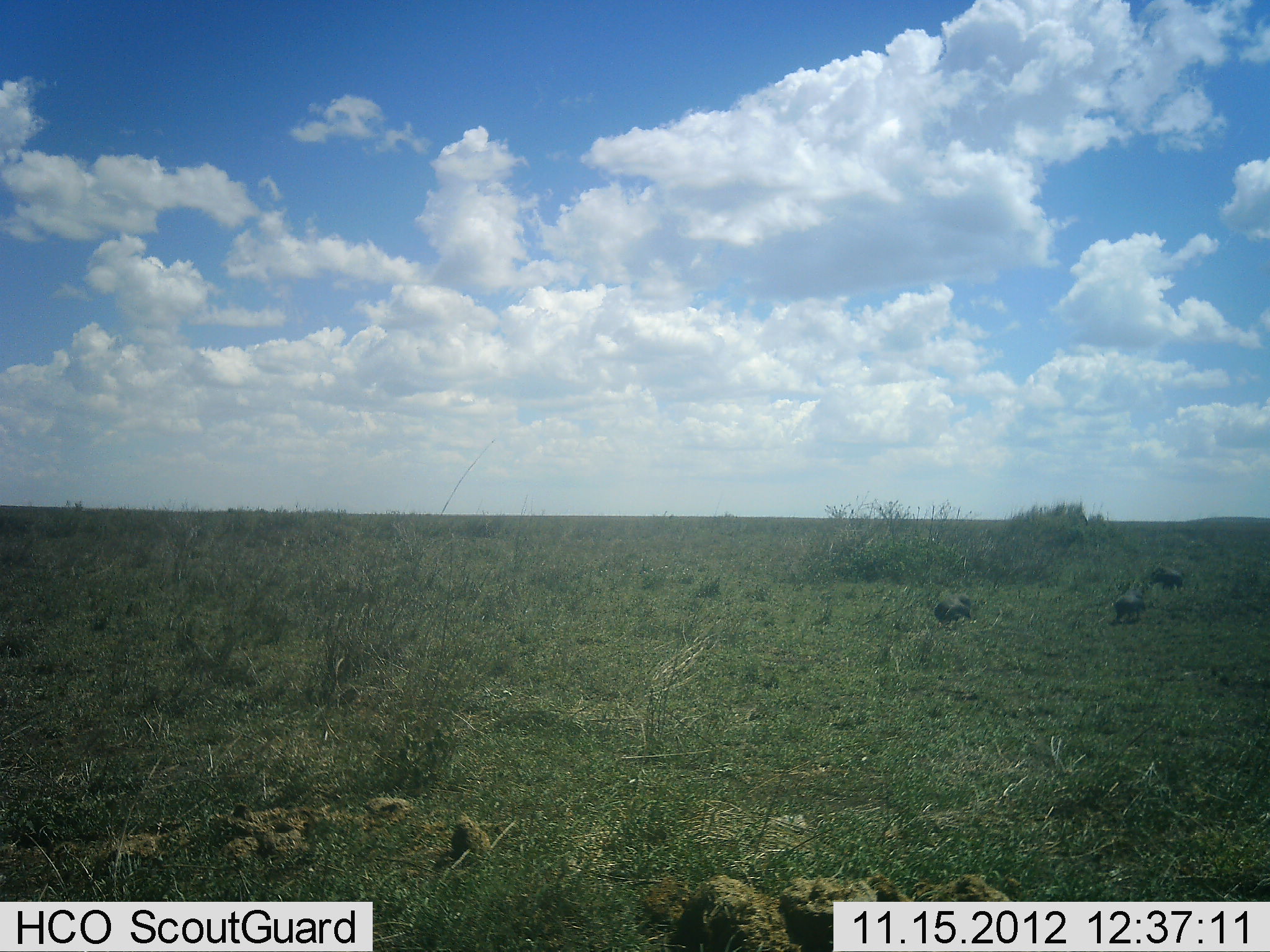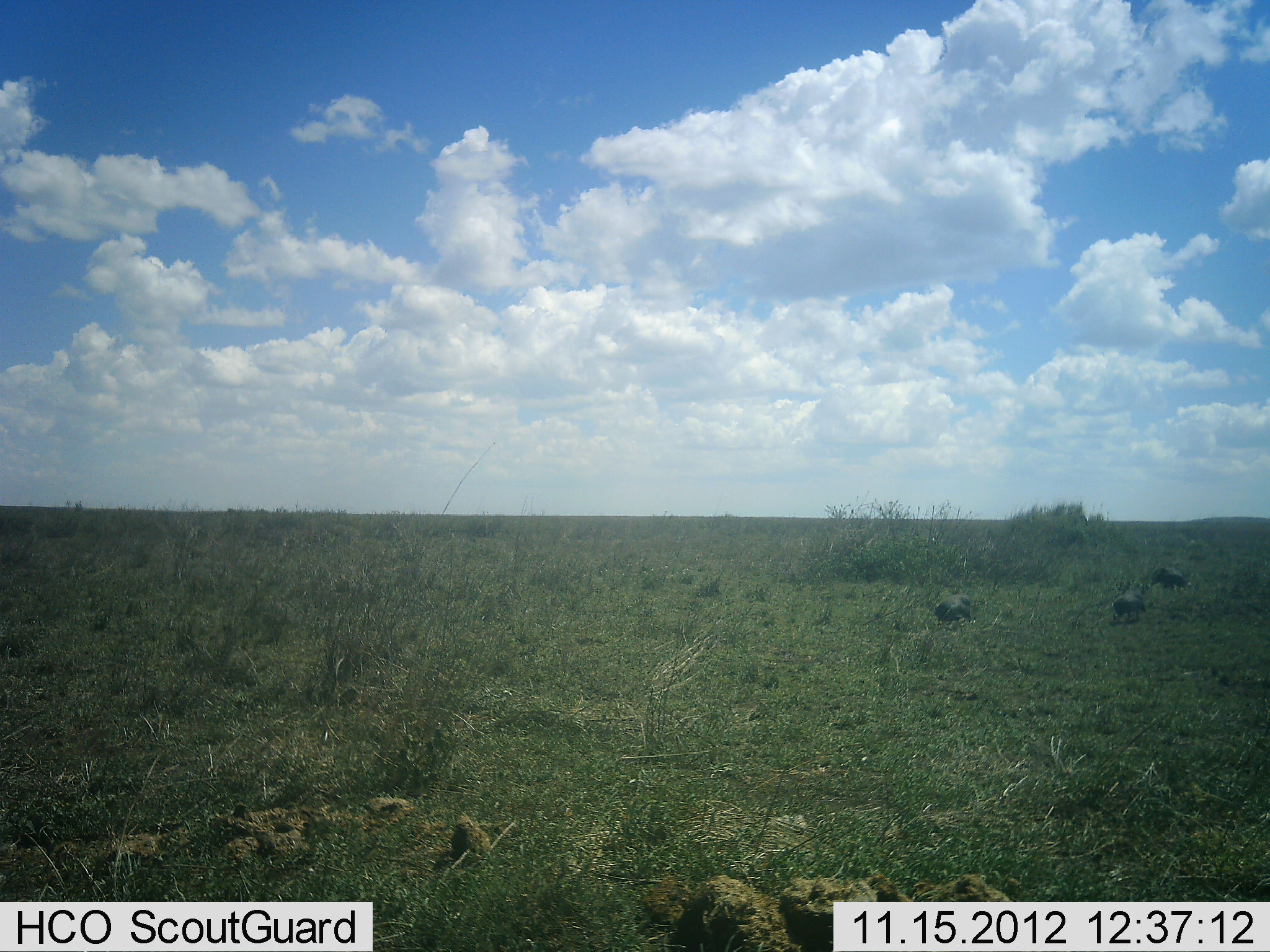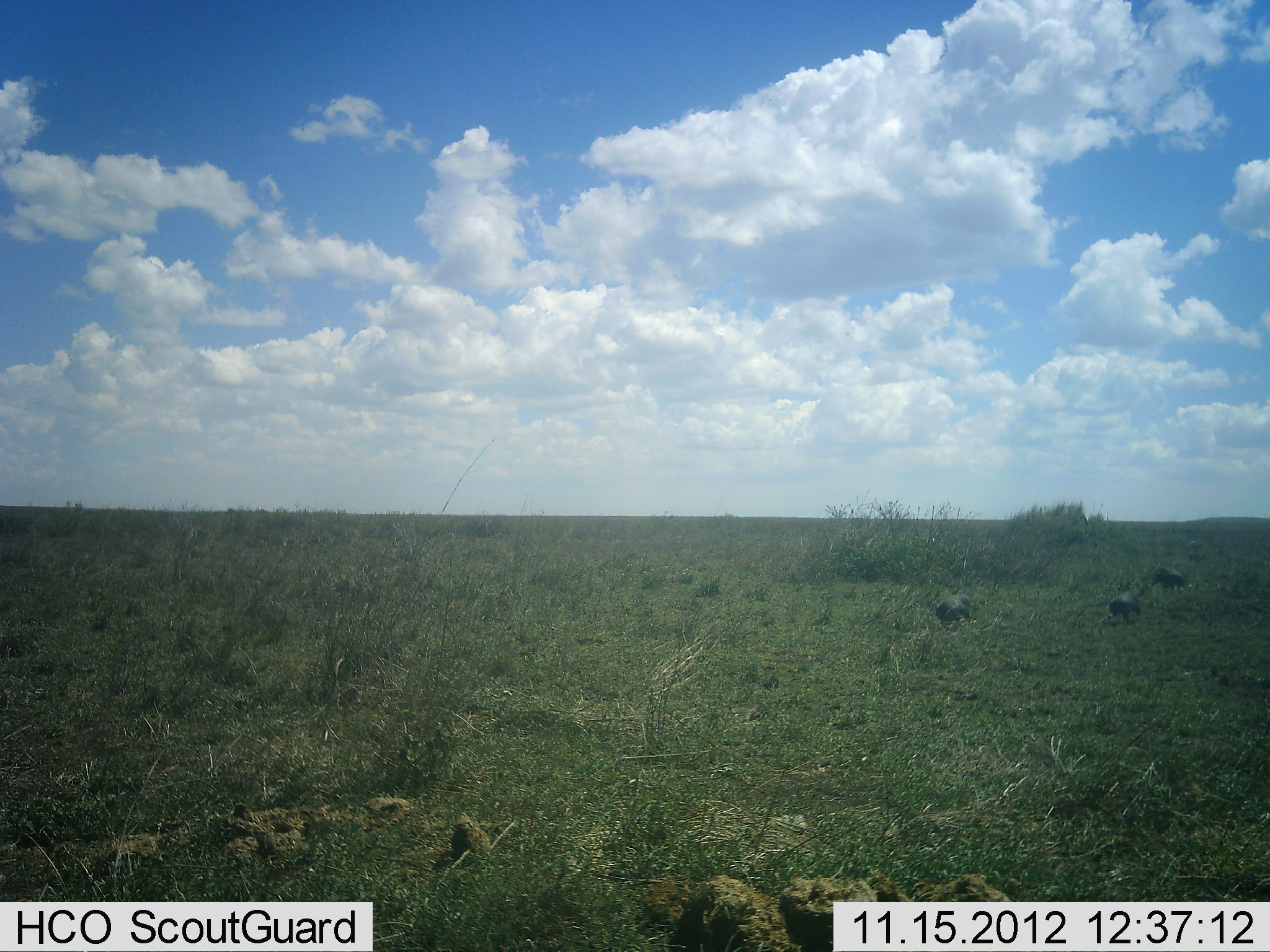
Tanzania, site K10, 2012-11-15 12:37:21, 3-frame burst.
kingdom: Animalia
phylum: Chordata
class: Aves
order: Galliformes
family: Numididae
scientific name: Numididae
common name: guinea fowl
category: guineafowl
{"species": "guineafowl (guinea fowl) (Numididae)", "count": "3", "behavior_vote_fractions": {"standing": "30%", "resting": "0%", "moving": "0%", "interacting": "0%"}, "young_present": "0%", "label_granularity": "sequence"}